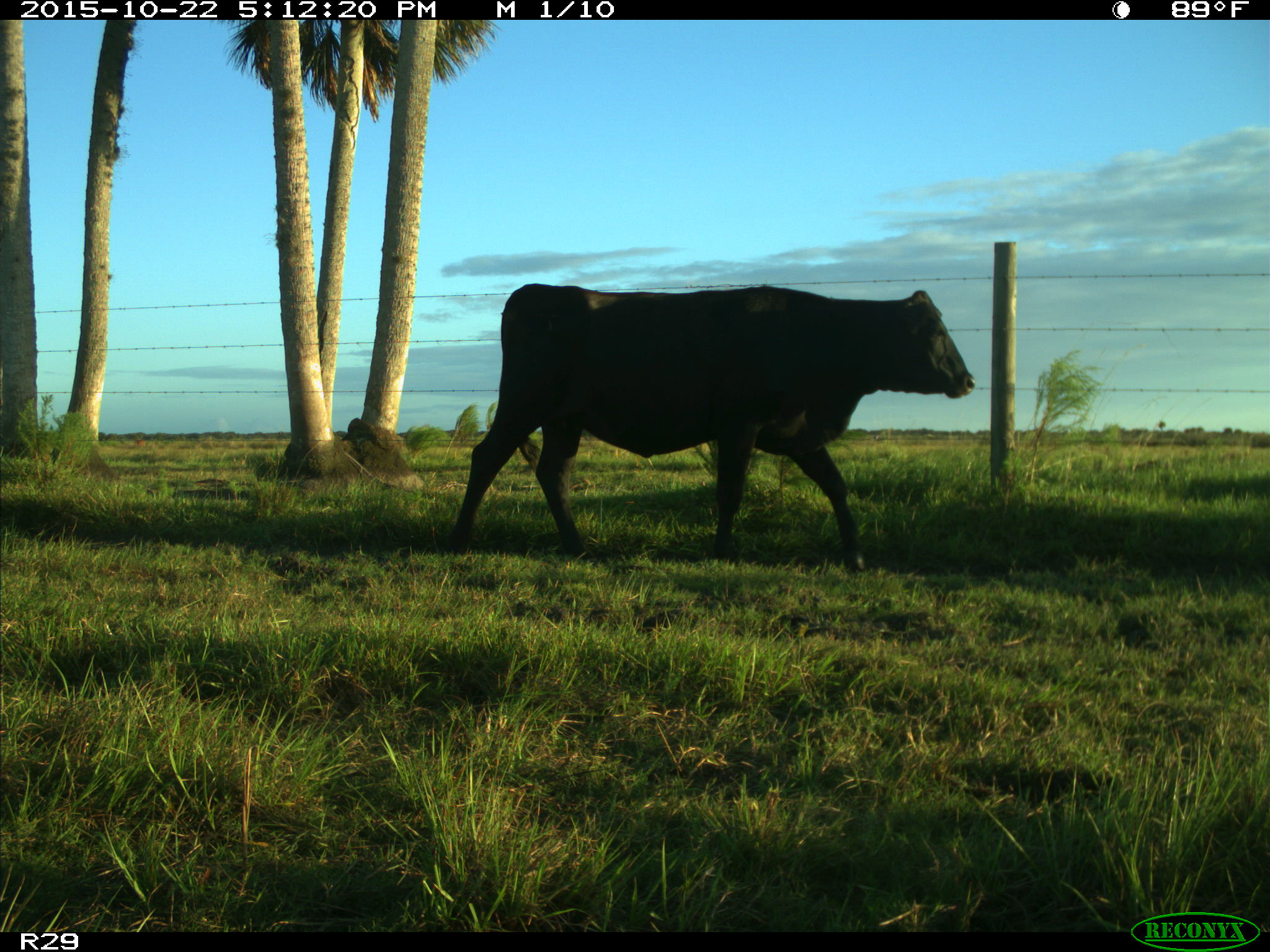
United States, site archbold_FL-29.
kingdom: Animalia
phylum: Chordata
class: Mammalia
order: Artiodactyla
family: Bovidae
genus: Bos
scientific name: Bos taurus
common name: domestic cow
Bos taurus (domestic cow).